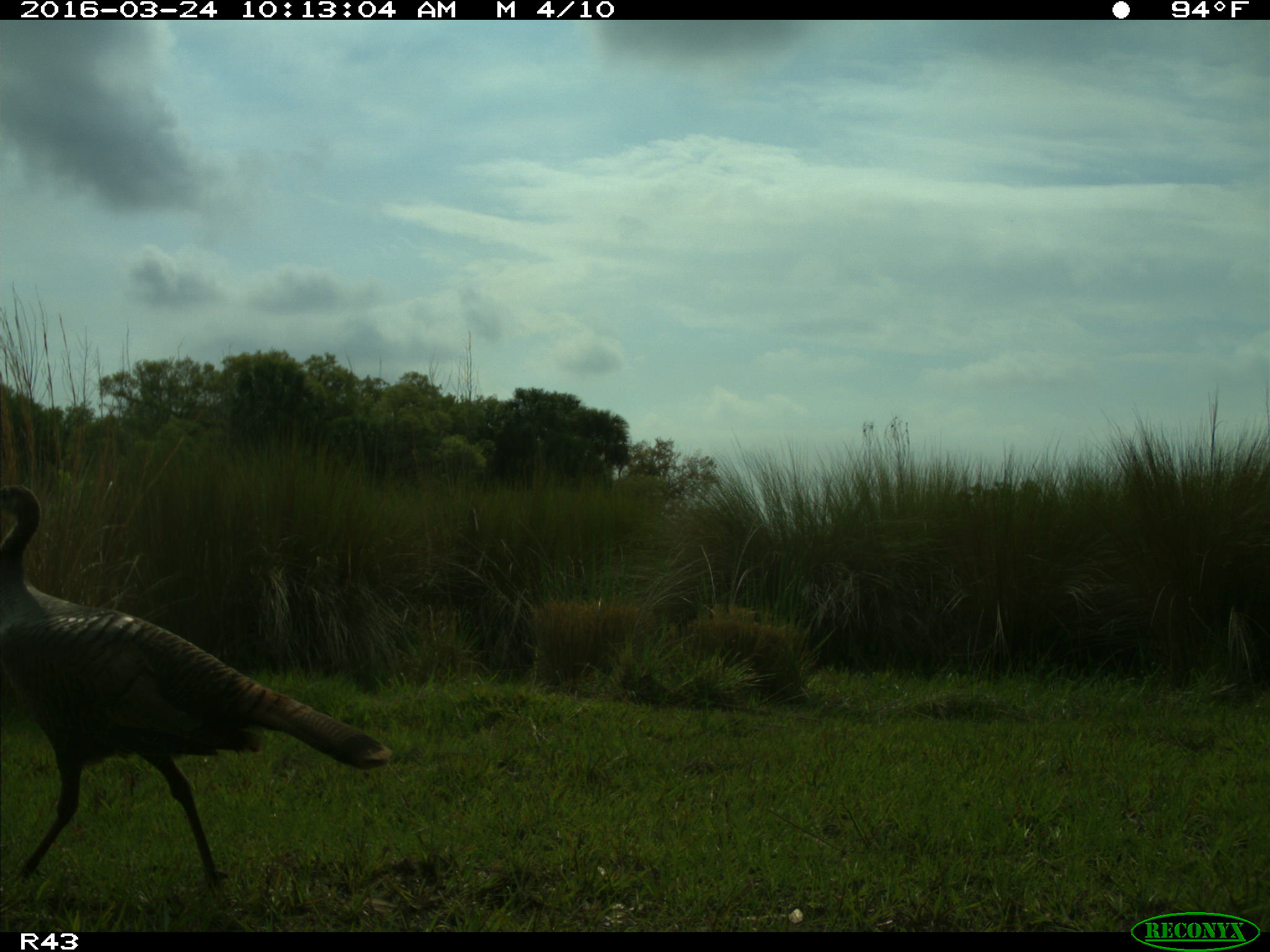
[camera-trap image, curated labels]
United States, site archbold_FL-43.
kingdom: Animalia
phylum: Chordata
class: Aves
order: Galliformes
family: Phasianidae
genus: Meleagris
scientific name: Meleagris gallopavo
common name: wild turkey